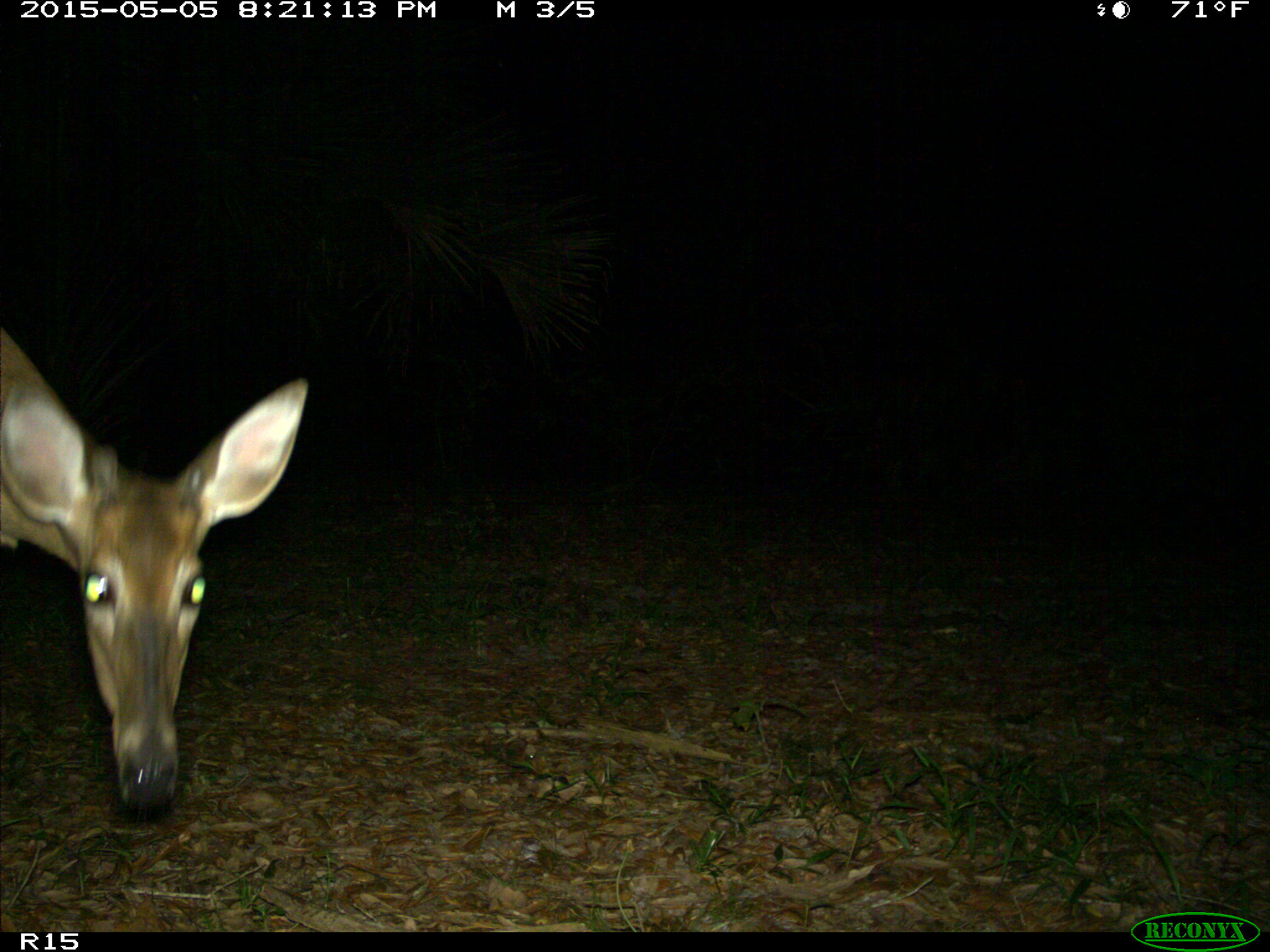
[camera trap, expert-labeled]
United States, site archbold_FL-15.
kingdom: Animalia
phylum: Chordata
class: Mammalia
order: Artiodactyla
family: Cervidae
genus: Odocoileus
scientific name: Odocoileus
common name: deer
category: unidentified deer